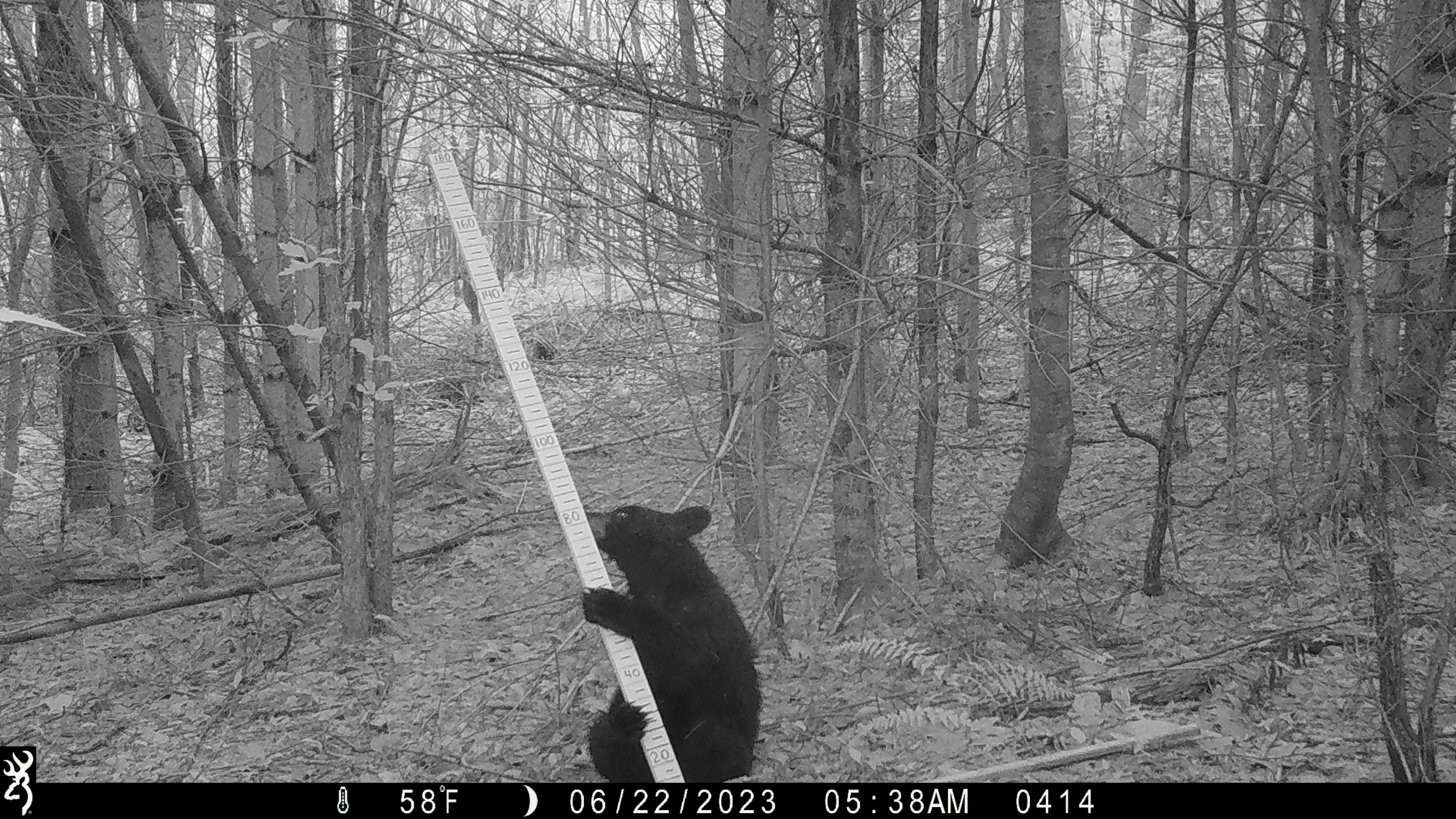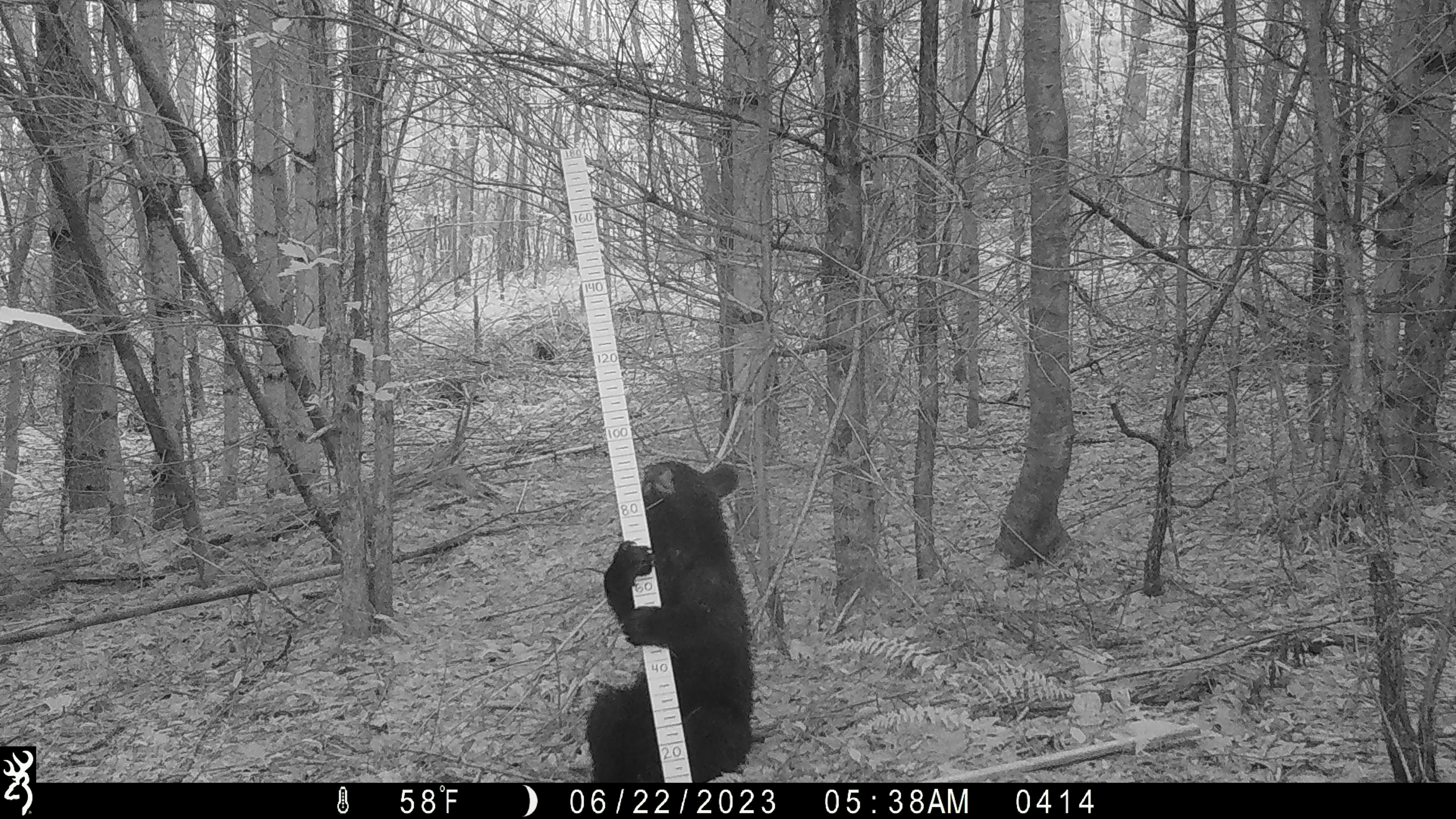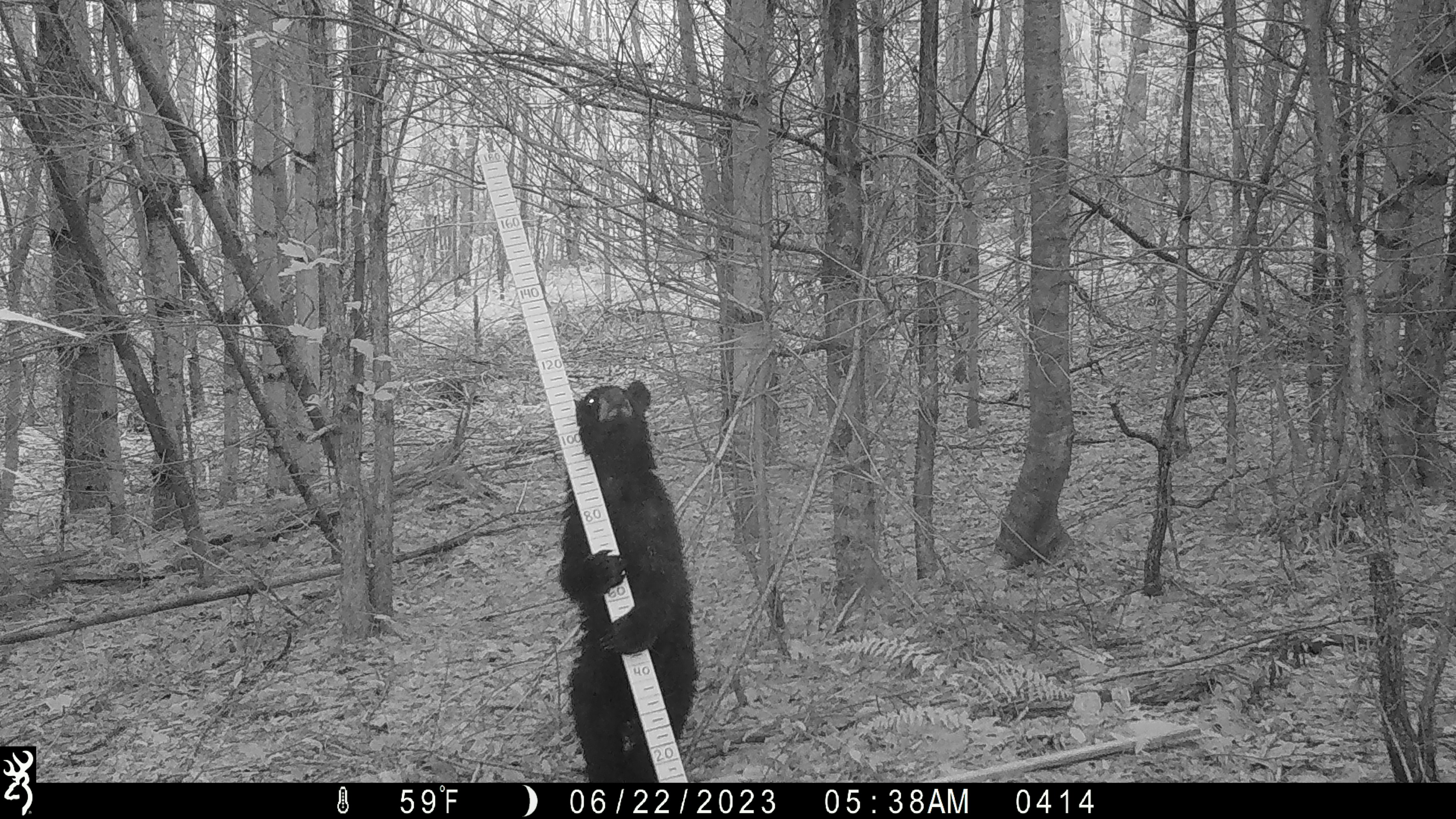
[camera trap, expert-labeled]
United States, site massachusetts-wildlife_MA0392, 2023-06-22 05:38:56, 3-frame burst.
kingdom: Animalia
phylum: Chordata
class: Mammalia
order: Carnivora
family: Ursidae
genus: Ursus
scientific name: Ursus americanus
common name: black bear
Black bear (Ursus americanus).